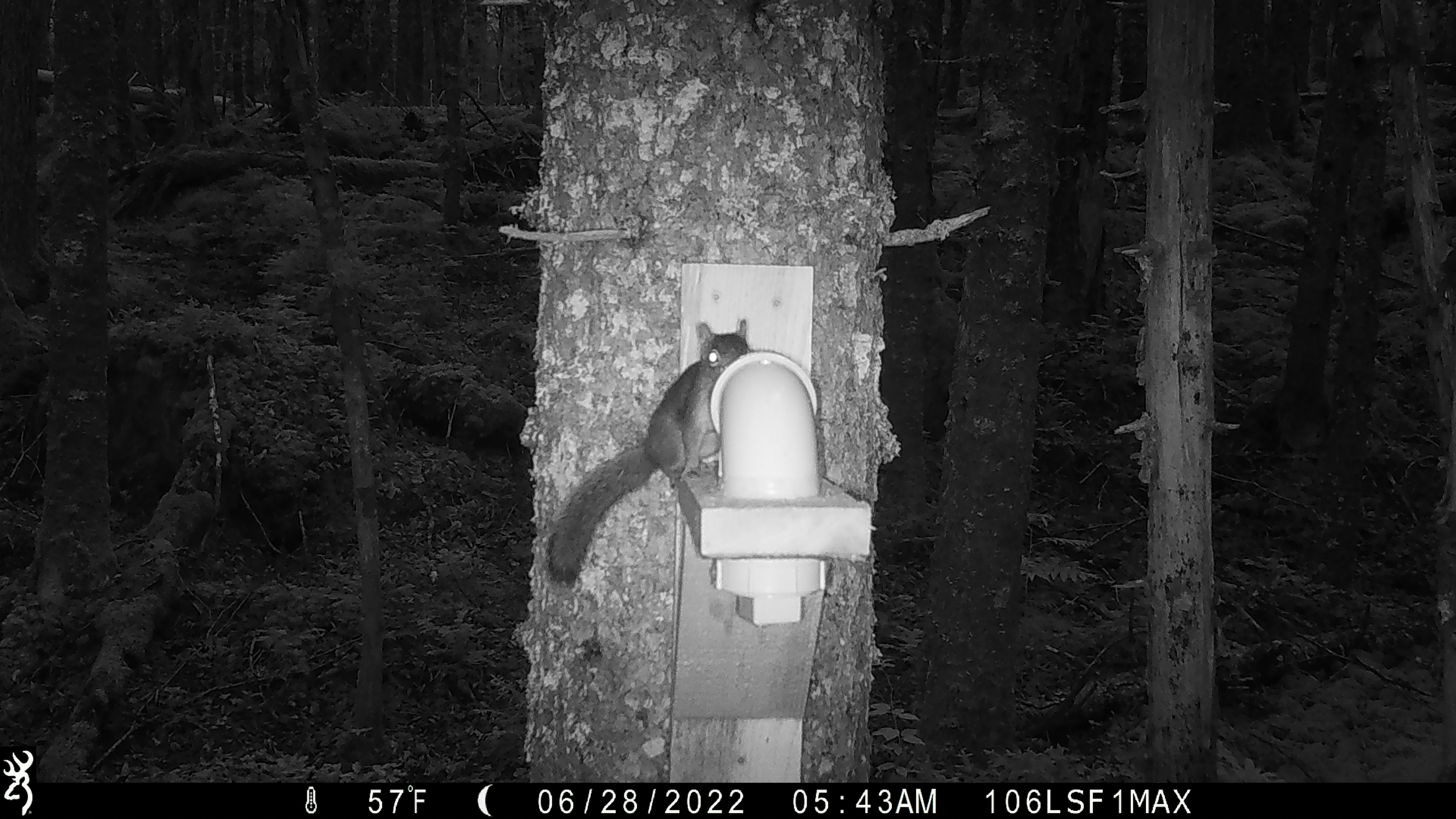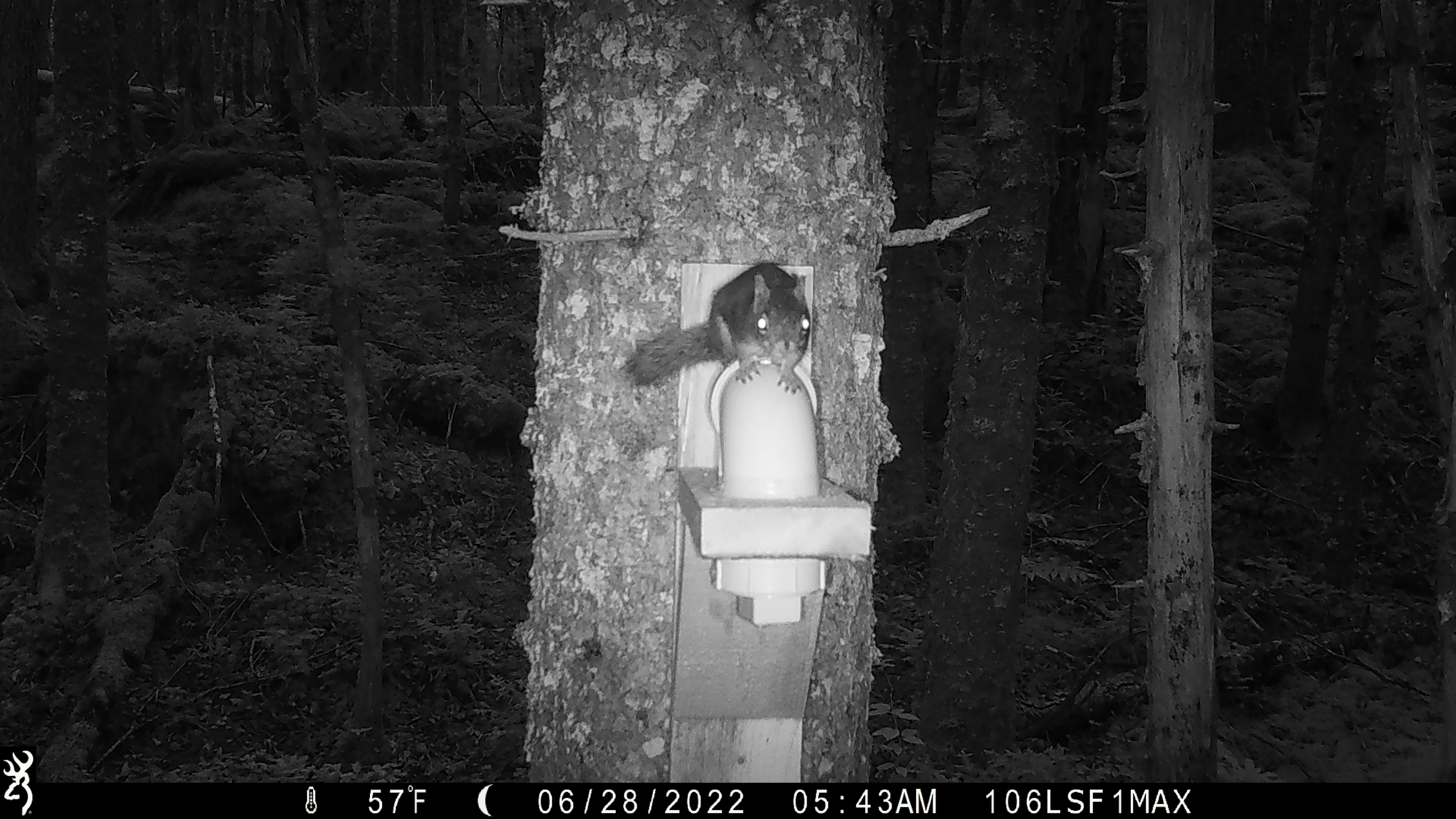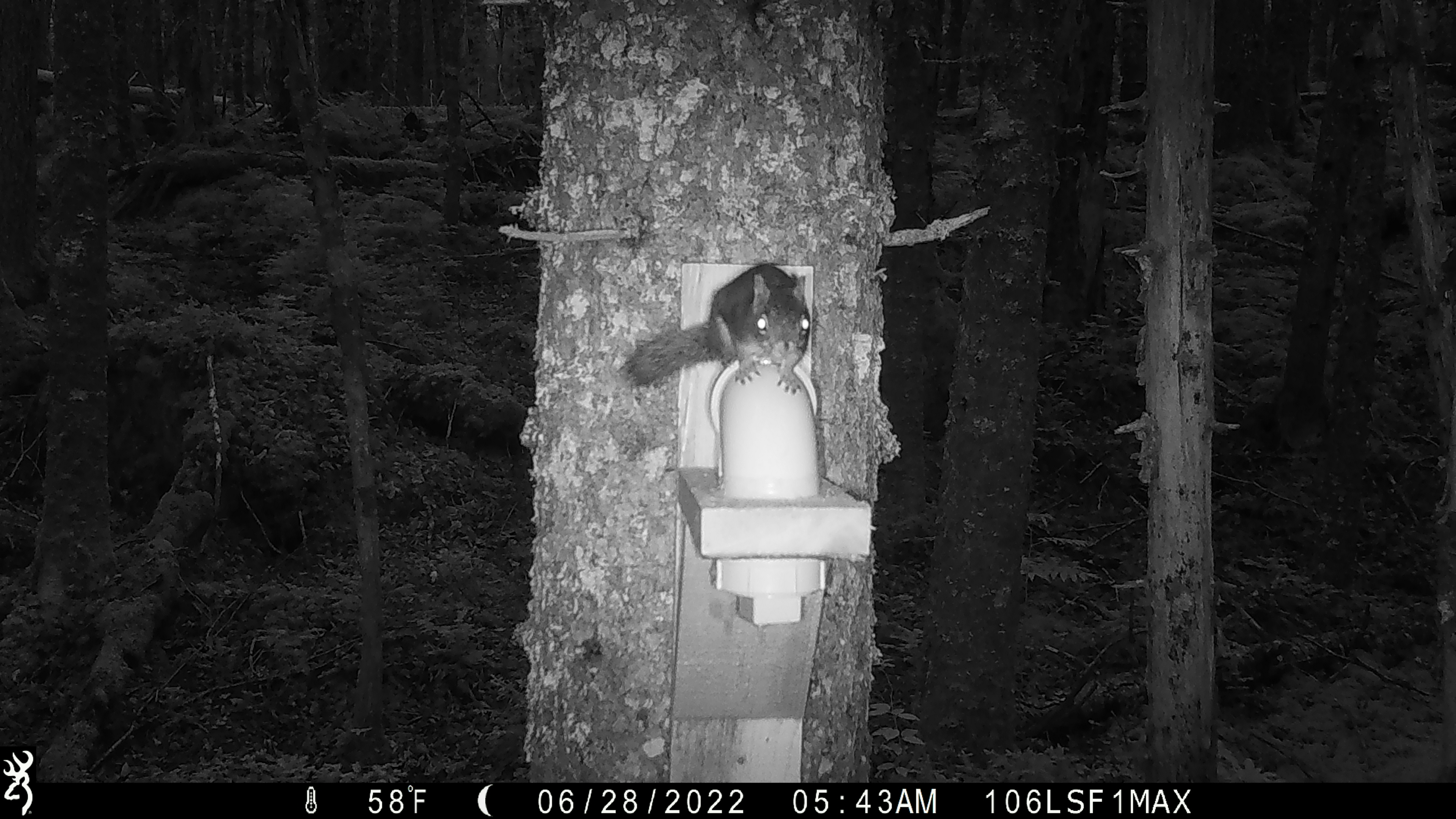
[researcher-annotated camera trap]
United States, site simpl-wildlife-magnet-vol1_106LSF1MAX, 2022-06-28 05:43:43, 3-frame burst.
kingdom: Animalia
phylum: Chordata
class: Mammalia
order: Rodentia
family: Sciuridae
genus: Tamiasciurus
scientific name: Tamiasciurus hudsonicus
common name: red squirrel